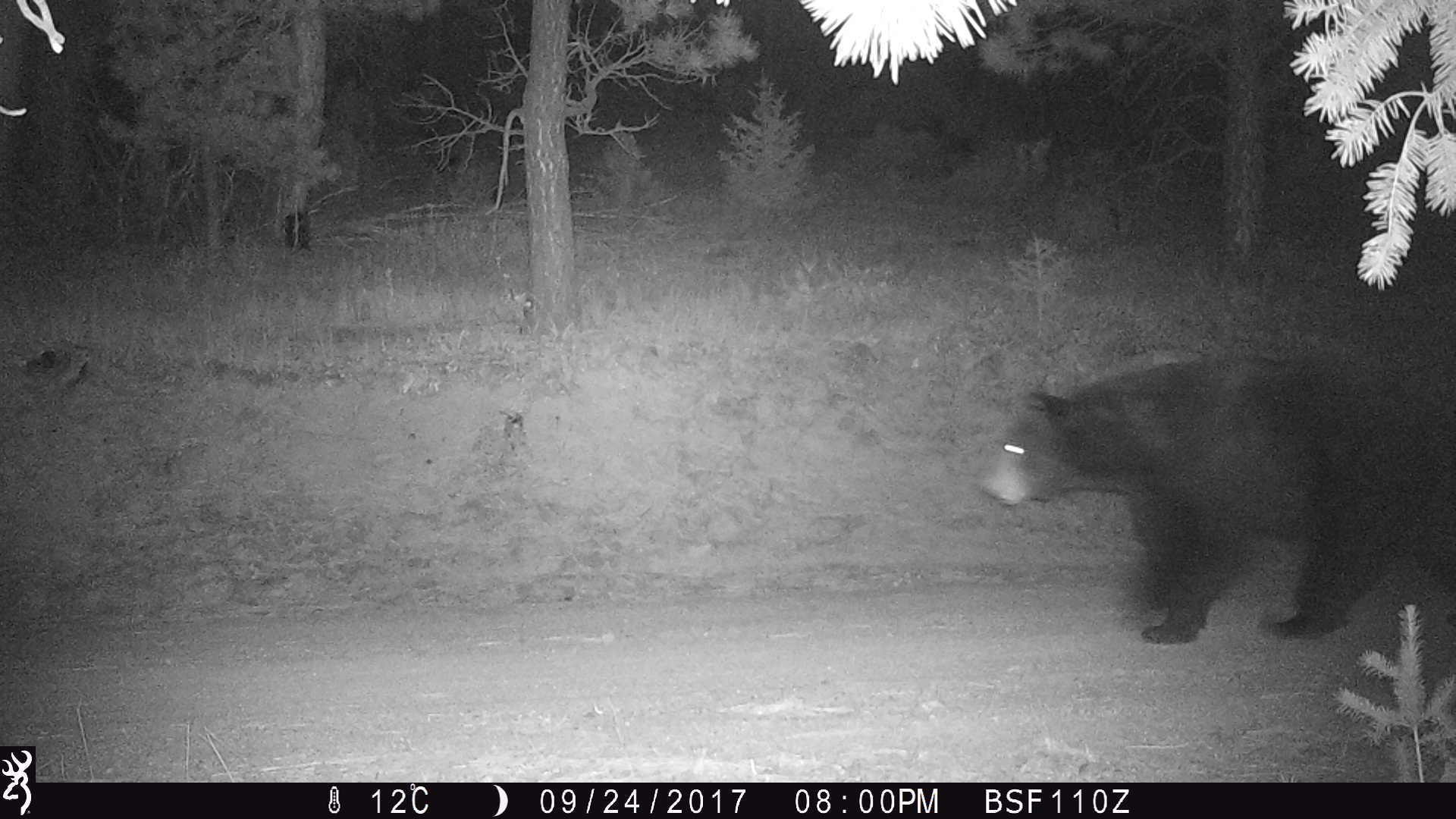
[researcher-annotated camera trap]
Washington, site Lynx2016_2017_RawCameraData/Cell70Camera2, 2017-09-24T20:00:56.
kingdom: Animalia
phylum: Chordata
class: Mammalia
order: Carnivora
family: Ursidae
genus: Ursus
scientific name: Ursus americanus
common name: american black bear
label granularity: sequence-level